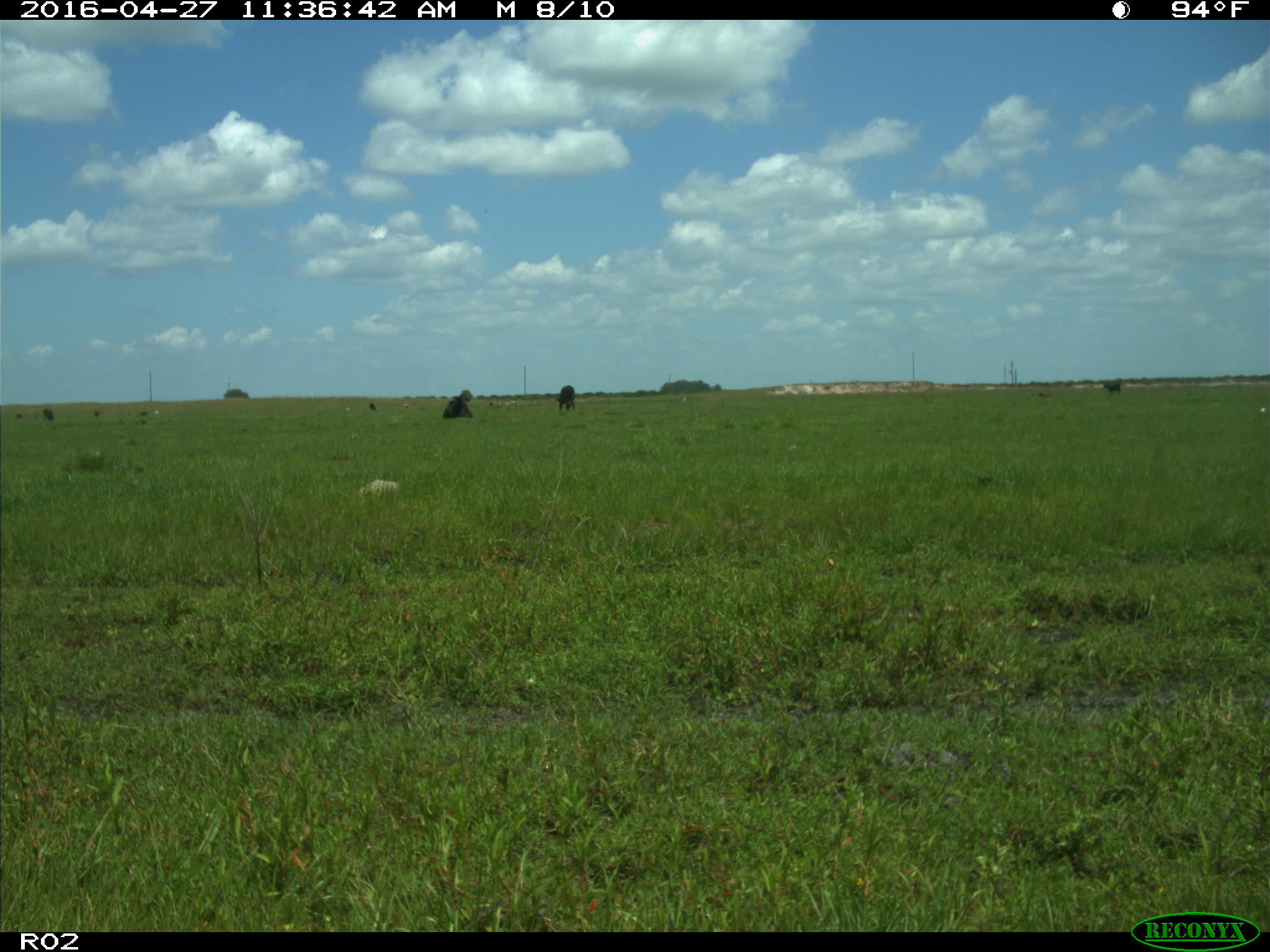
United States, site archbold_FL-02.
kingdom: Animalia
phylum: Chordata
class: Mammalia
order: Artiodactyla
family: Bovidae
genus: Bos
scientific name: Bos taurus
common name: domestic cow